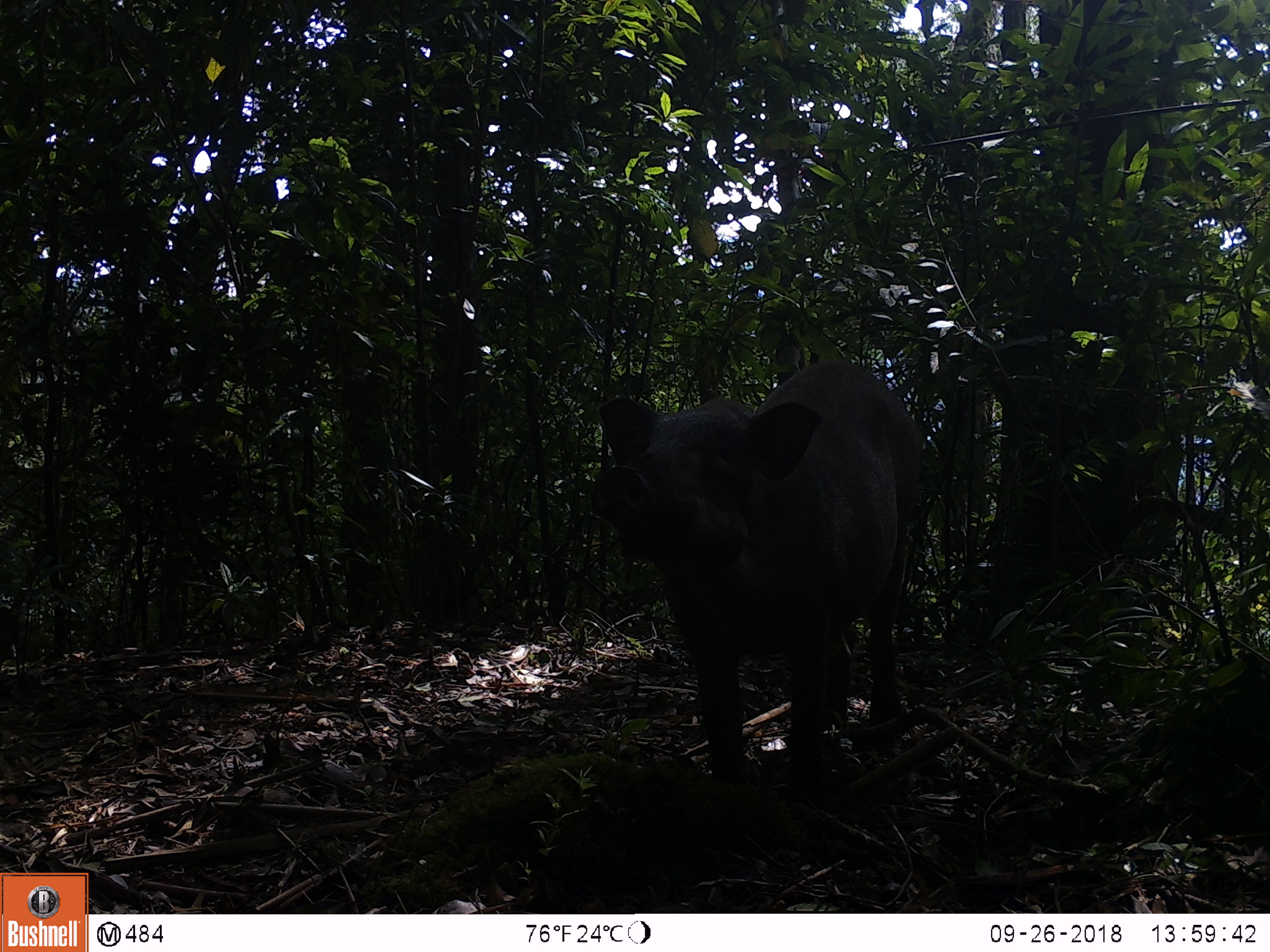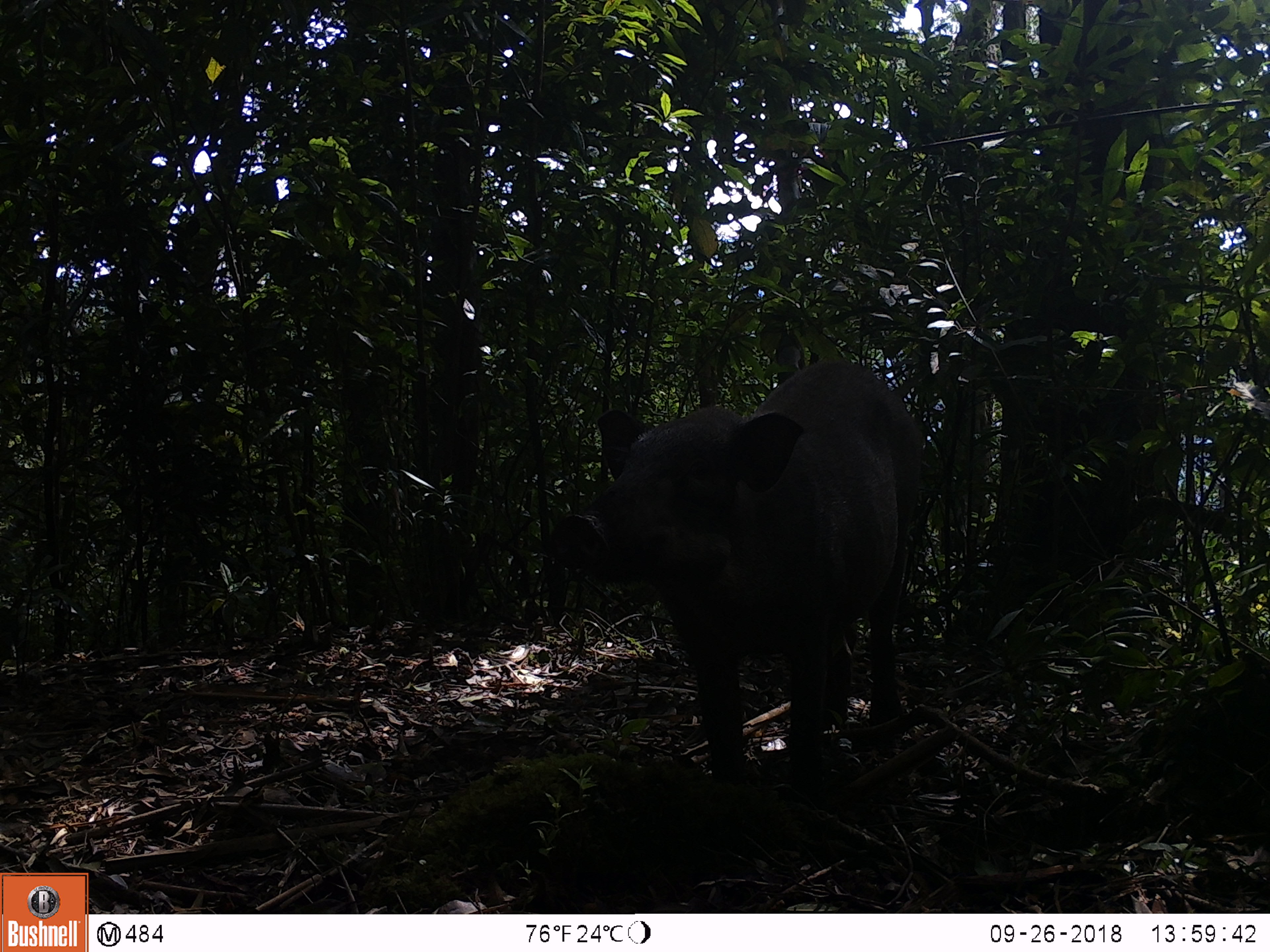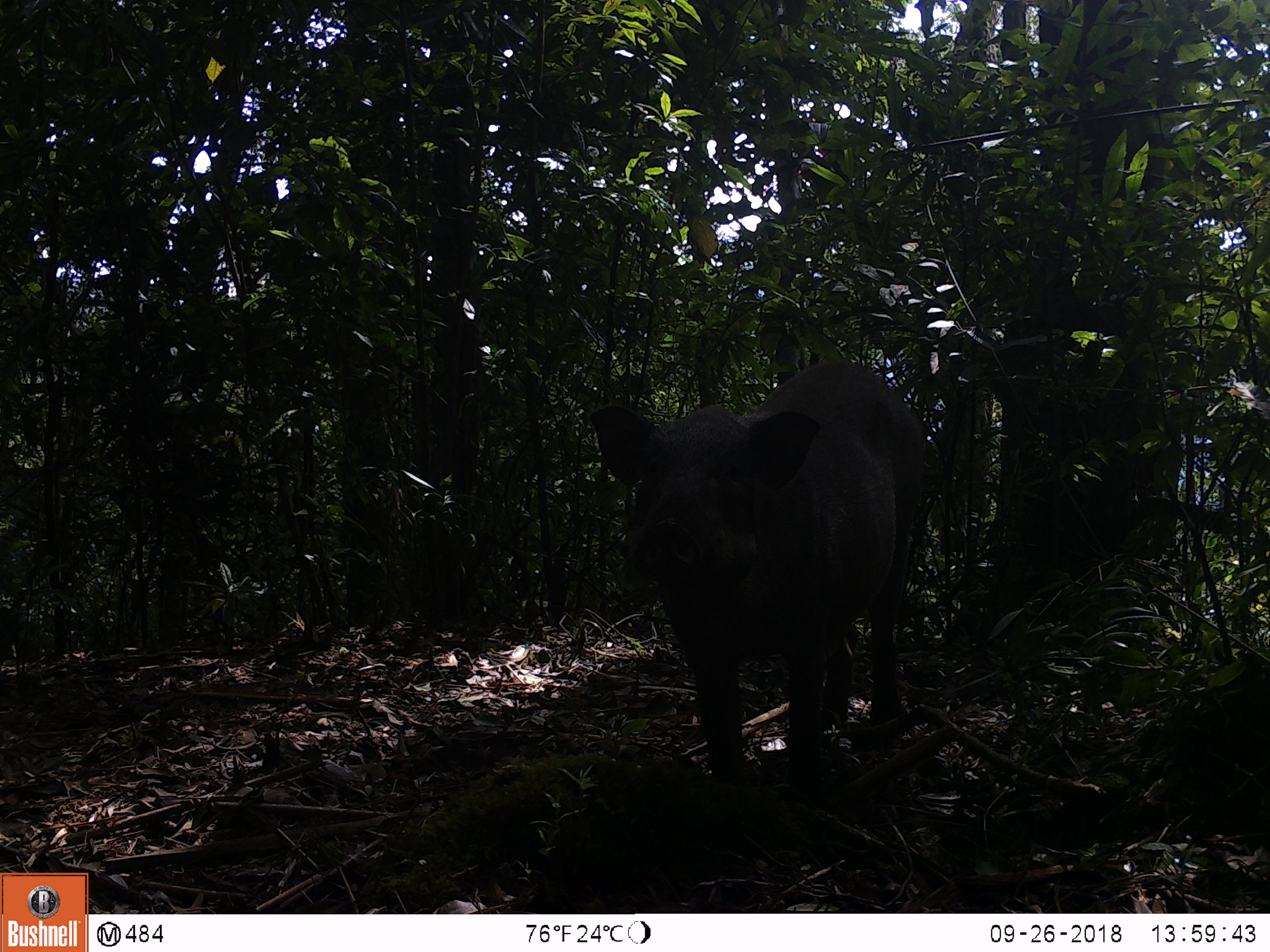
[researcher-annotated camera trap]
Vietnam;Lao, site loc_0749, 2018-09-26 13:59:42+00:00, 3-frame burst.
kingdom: Animalia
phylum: Chordata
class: Mammalia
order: Artiodactyla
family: Suidae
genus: Sus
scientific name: Sus scrofa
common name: eurasian wild pig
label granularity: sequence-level